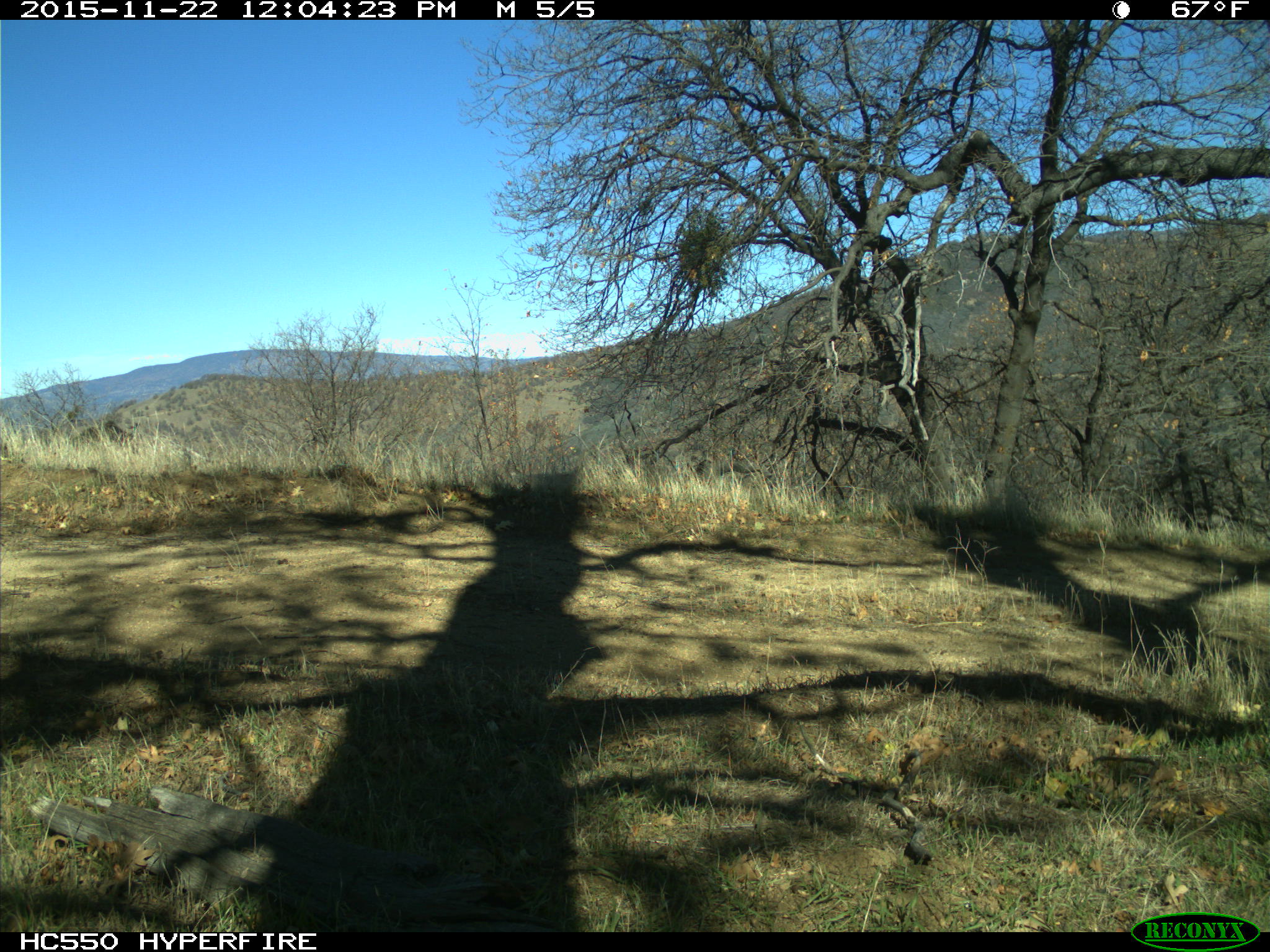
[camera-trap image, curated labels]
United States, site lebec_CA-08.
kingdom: Animalia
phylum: Chordata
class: Mammalia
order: Artiodactyla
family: Suidae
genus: Sus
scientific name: Sus scrofa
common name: wild boar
Sus scrofa (wild boar).